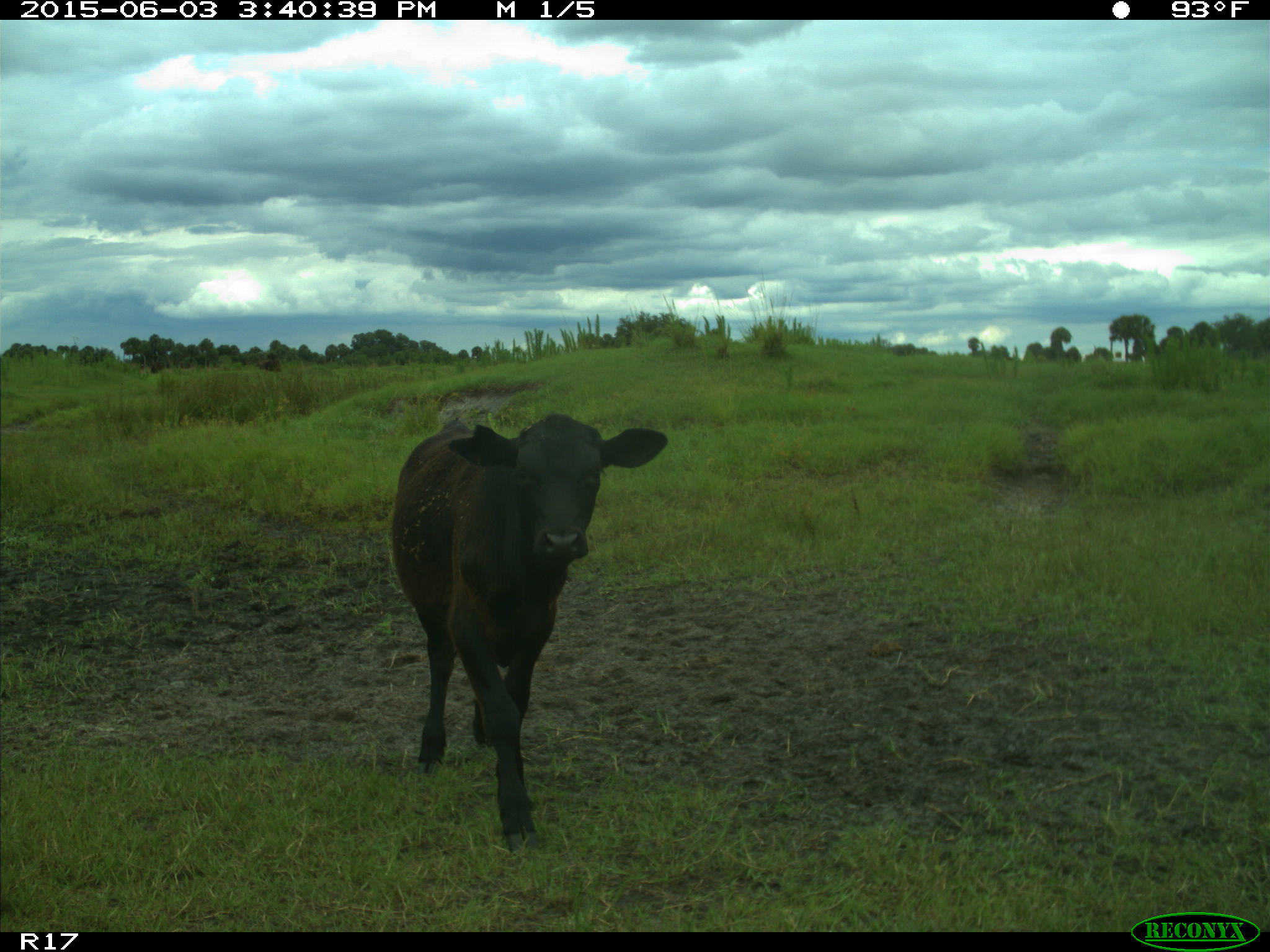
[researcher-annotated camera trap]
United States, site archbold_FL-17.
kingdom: Animalia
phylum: Chordata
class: Mammalia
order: Artiodactyla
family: Bovidae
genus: Bos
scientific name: Bos taurus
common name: domestic cow